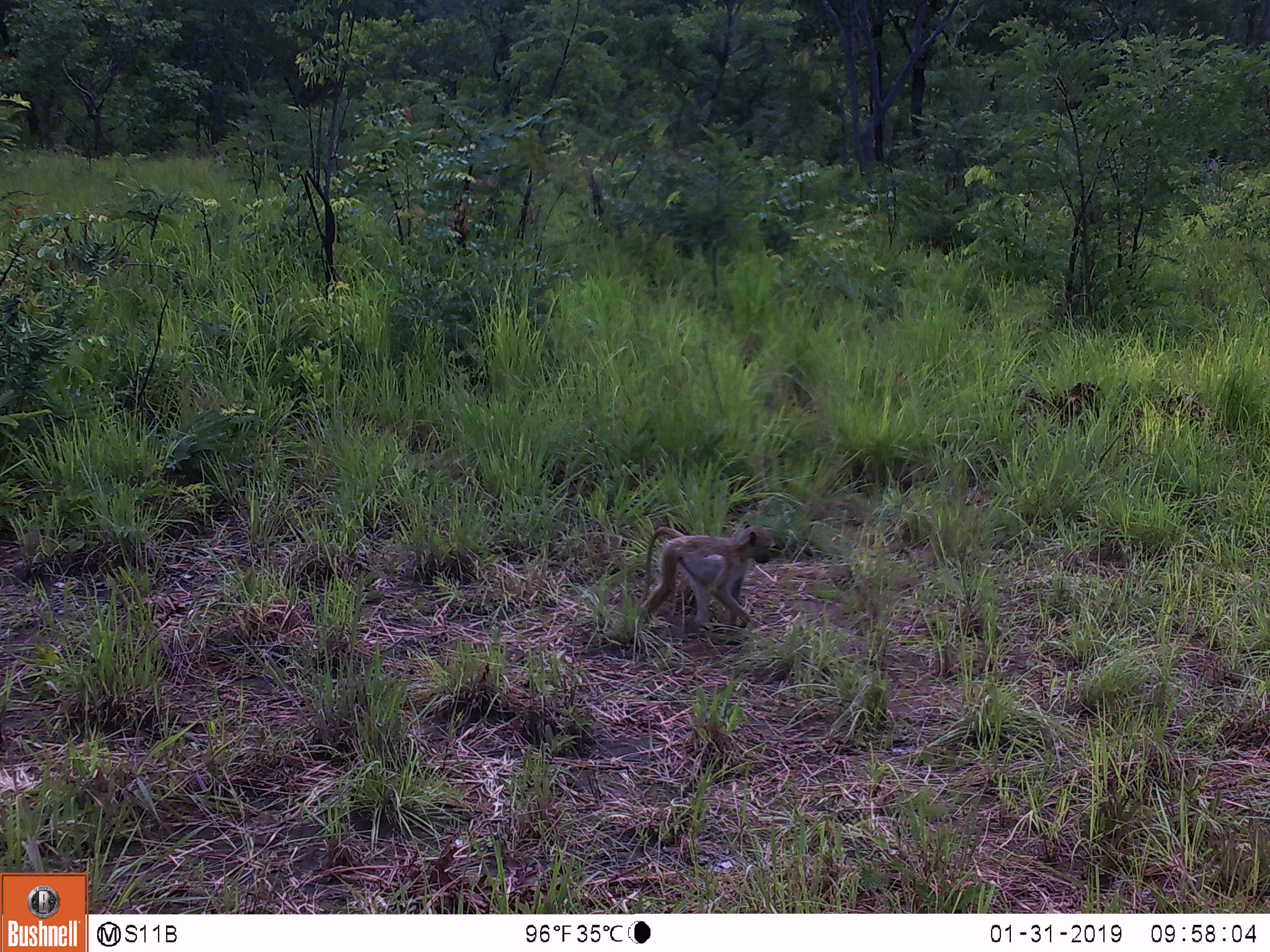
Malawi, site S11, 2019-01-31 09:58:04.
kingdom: Animalia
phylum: Chordata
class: Mammalia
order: Primates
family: Cercopithecidae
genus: Papio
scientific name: Papio cynocephalus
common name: yellow baboon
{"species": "yellow baboon (Papio cynocephalus)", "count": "1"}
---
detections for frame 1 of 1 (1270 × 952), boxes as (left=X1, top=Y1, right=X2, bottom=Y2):
yellow baboon: (left=624, top=521, right=779, bottom=649)